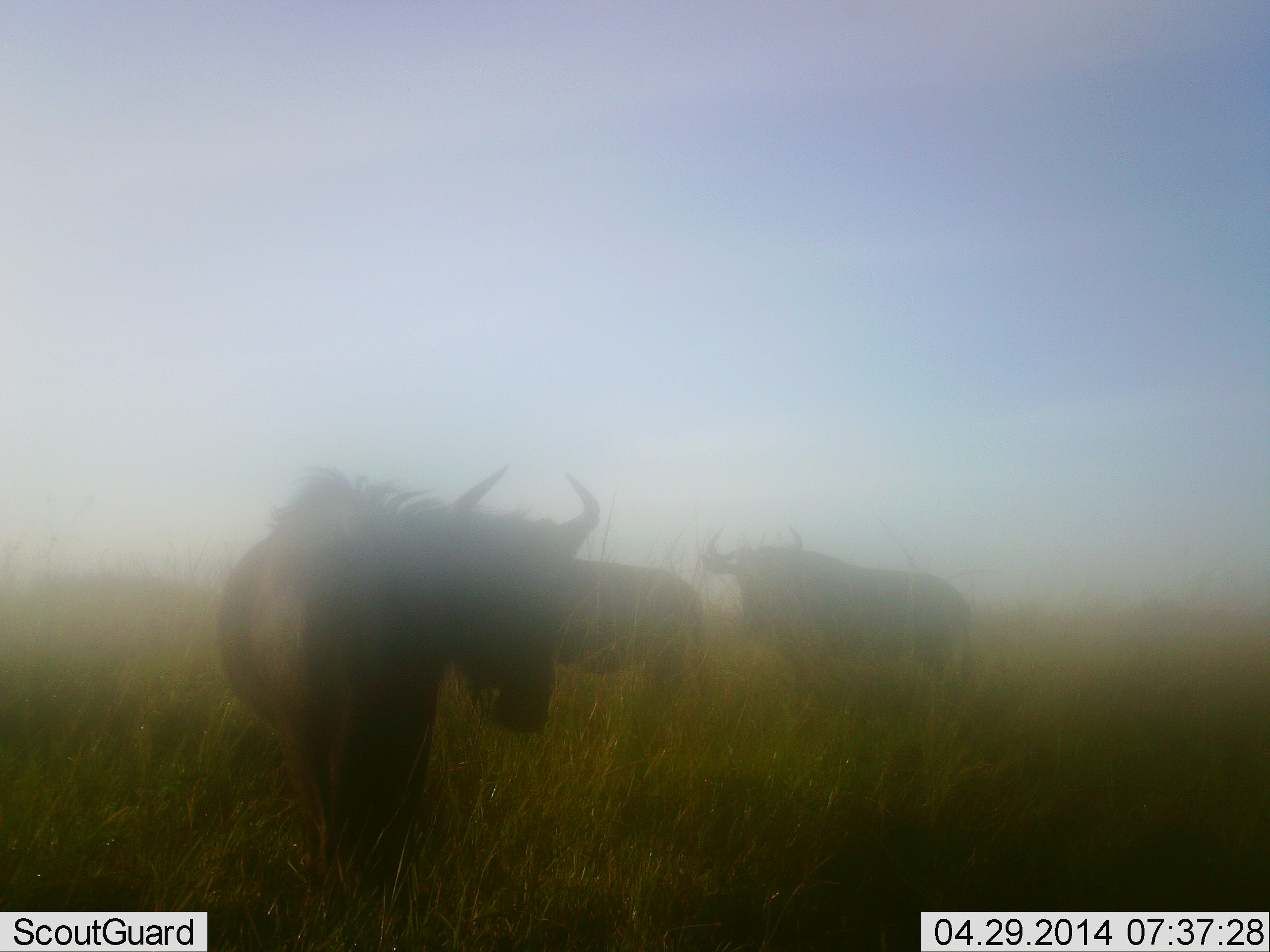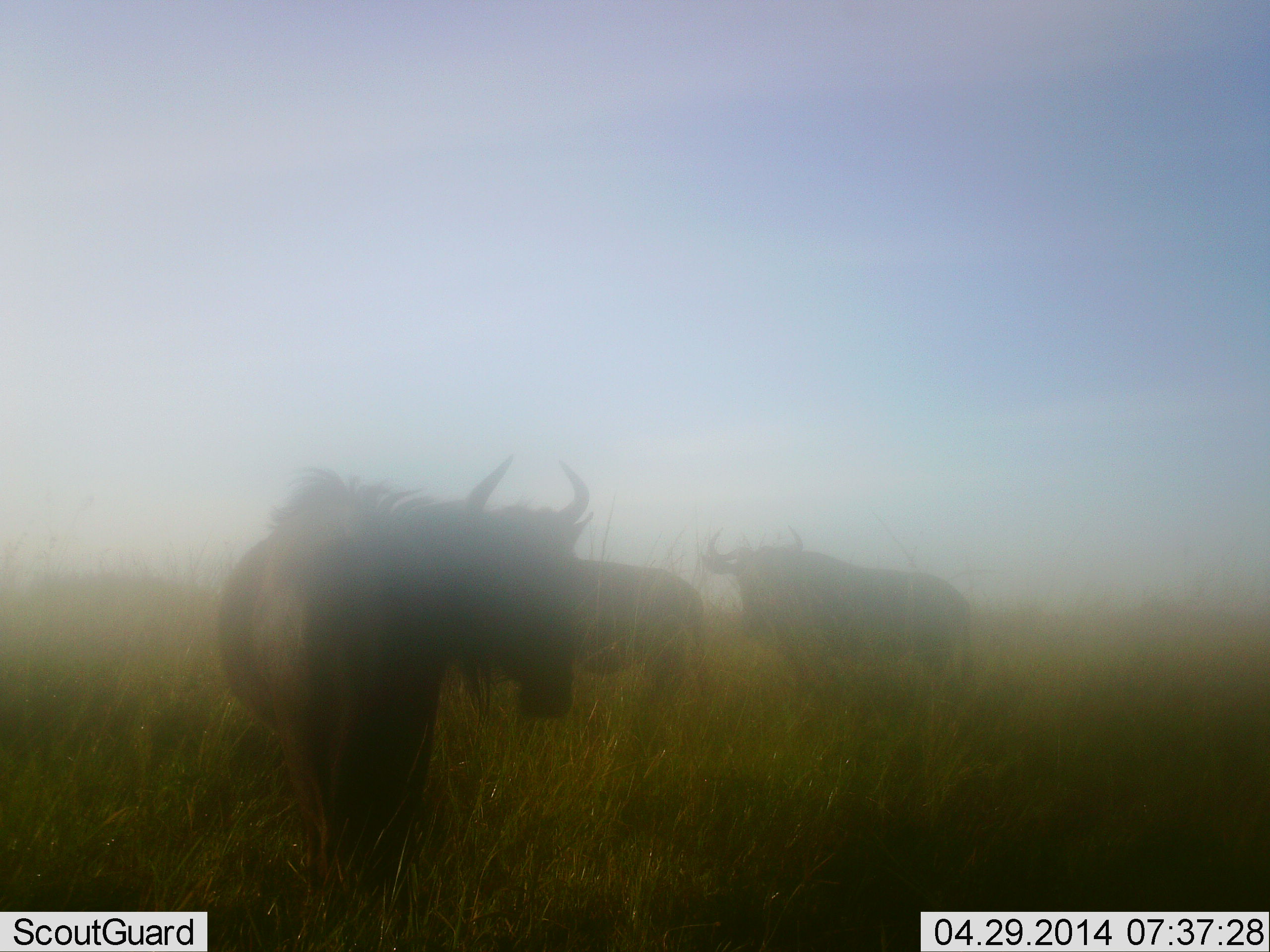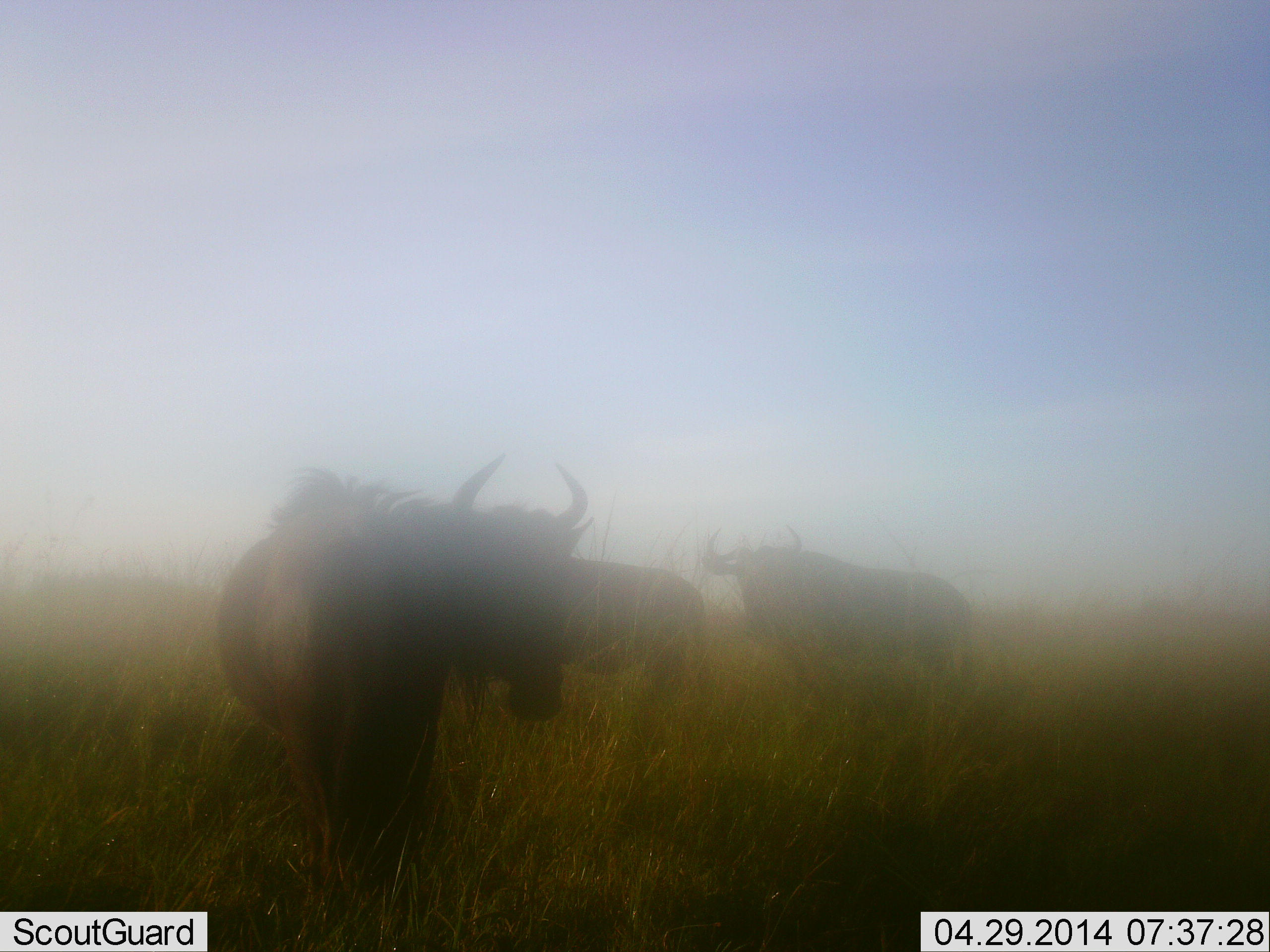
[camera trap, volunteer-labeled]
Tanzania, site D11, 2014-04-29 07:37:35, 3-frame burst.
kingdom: Animalia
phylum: Chordata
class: Mammalia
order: Artiodactyla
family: Bovidae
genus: Connochaetes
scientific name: Connochaetes taurinus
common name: blue wildebeest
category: wildebeest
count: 3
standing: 90%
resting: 0%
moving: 10%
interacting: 0%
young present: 0%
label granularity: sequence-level